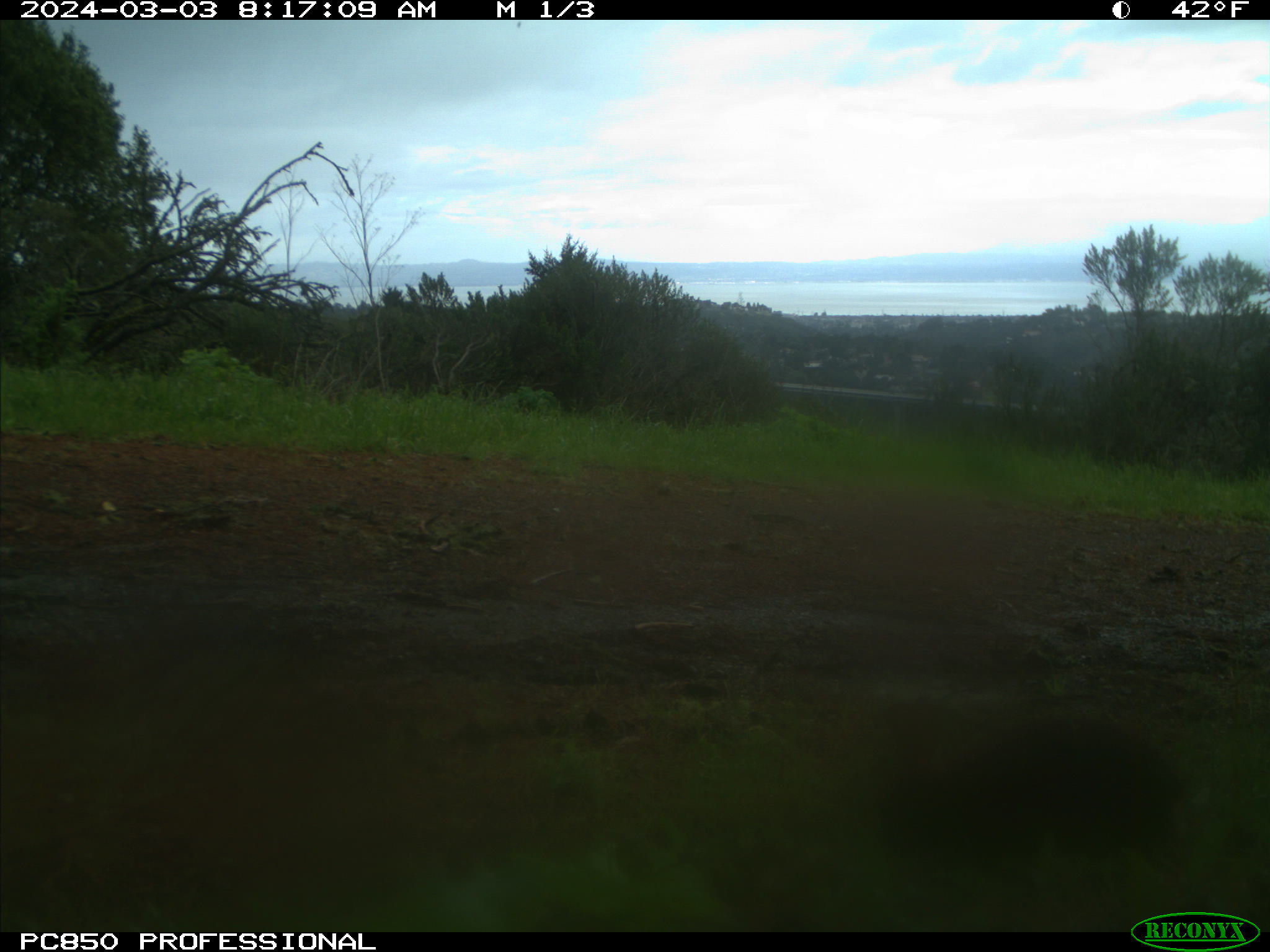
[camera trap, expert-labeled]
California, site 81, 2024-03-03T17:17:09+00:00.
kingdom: Animalia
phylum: Chordata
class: Mammalia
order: Lagomorpha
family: Leporidae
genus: Sylvilagus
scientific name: Sylvilagus bachmani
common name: brush rabbit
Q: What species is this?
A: Brush rabbit (Sylvilagus bachmani).